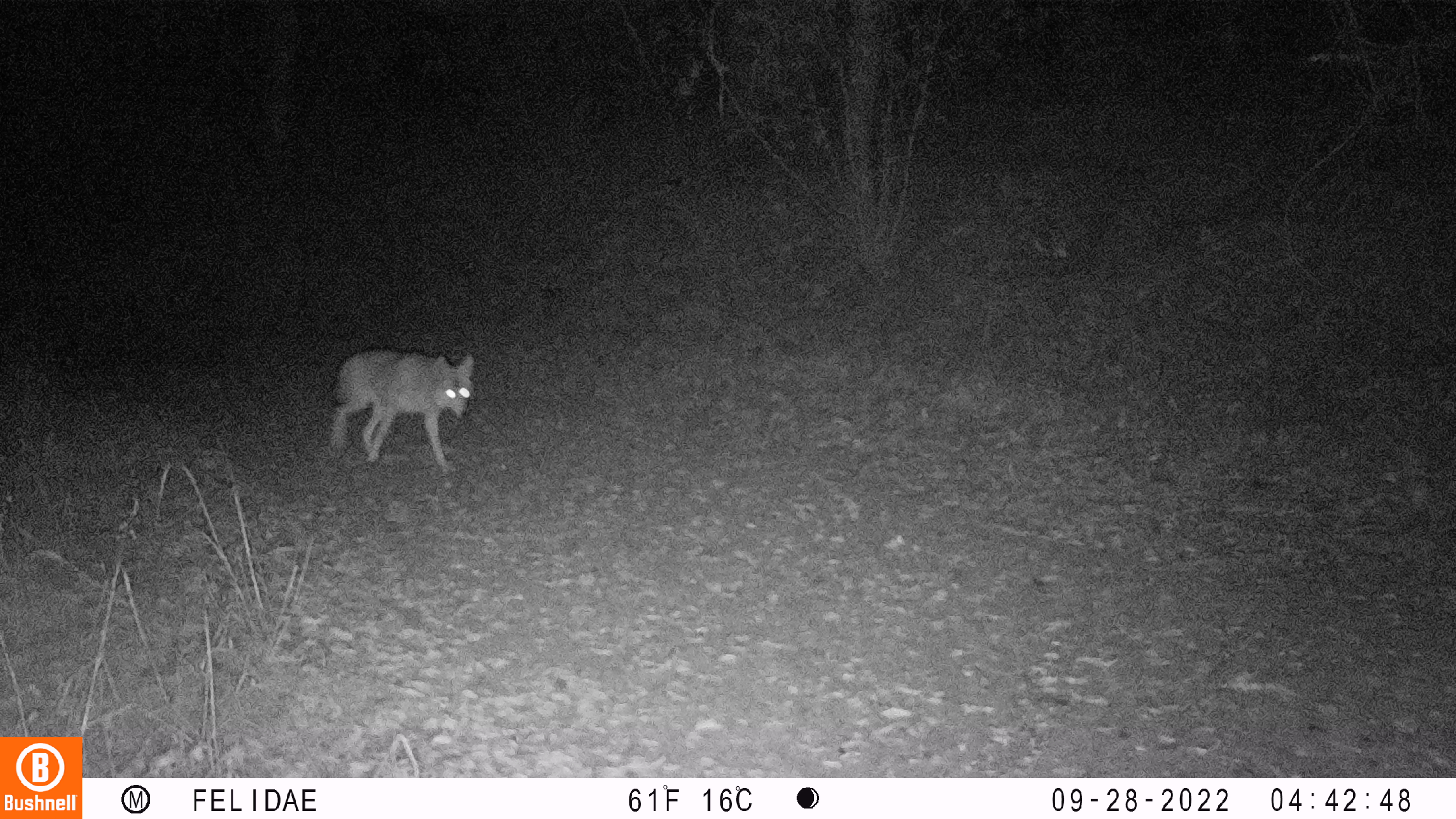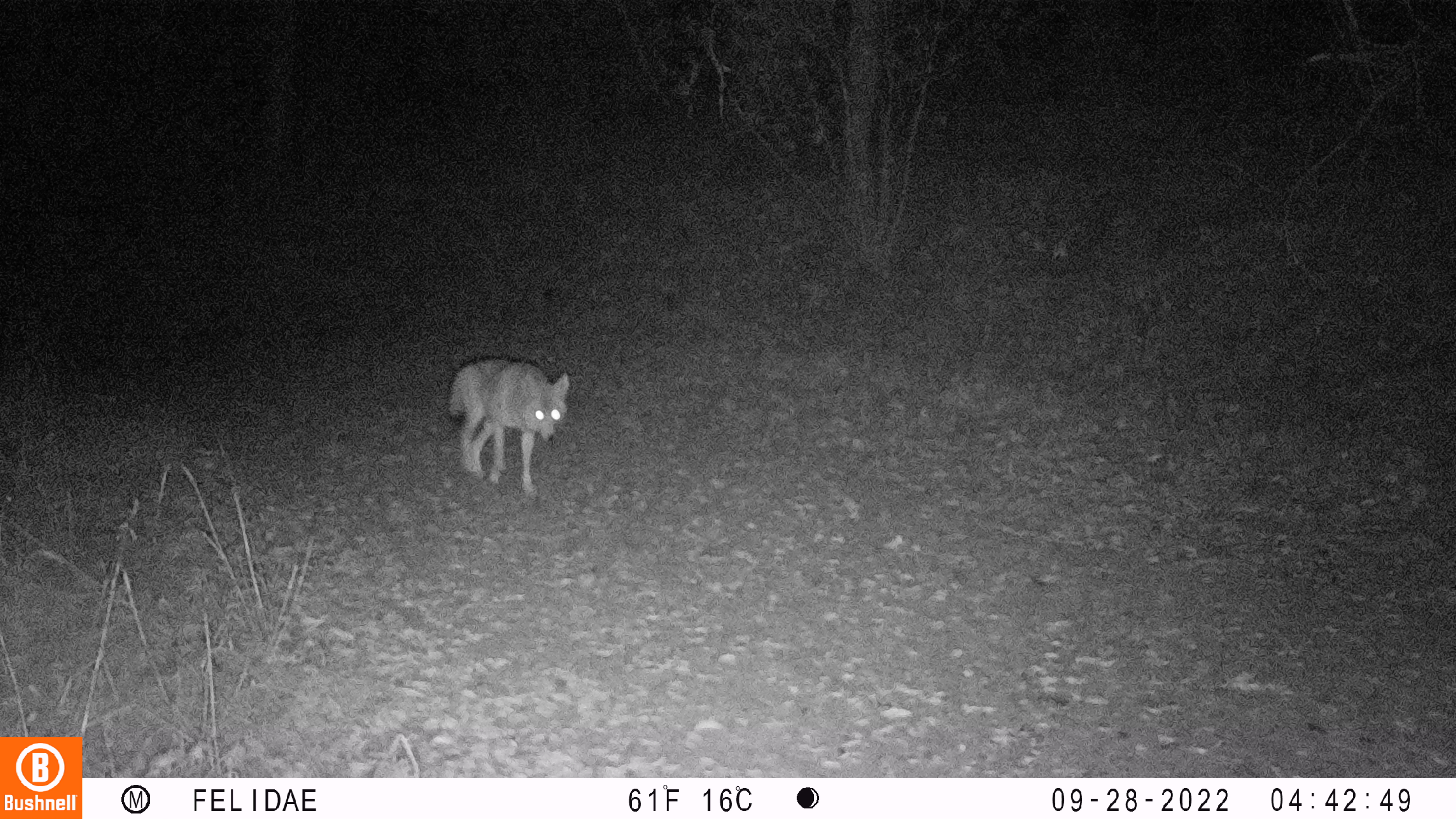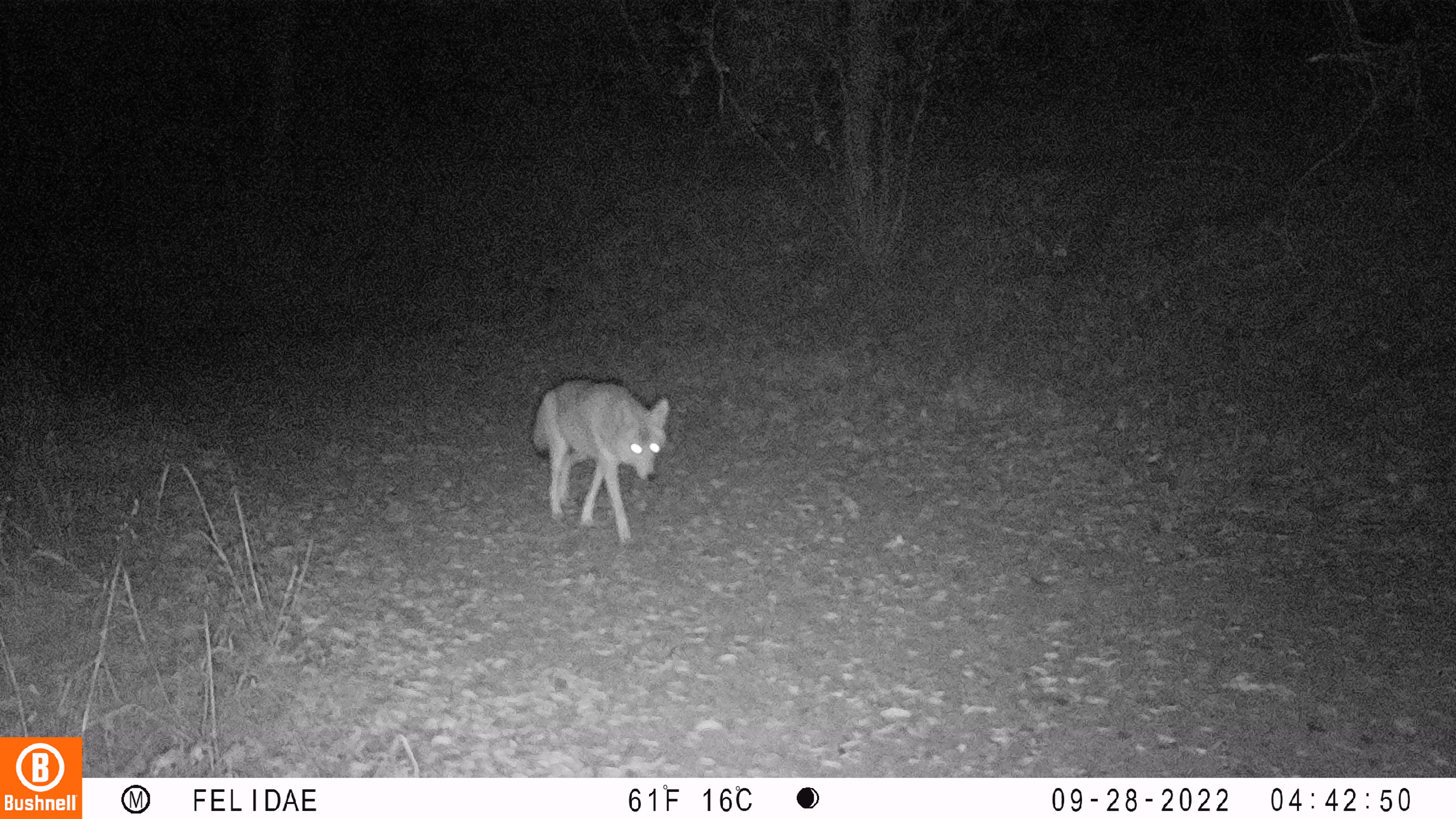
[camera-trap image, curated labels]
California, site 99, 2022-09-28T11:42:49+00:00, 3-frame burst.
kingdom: Animalia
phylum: Chordata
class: Mammalia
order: Carnivora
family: Canidae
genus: Canis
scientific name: Canis latrans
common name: coyote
Coyote (Canis latrans).